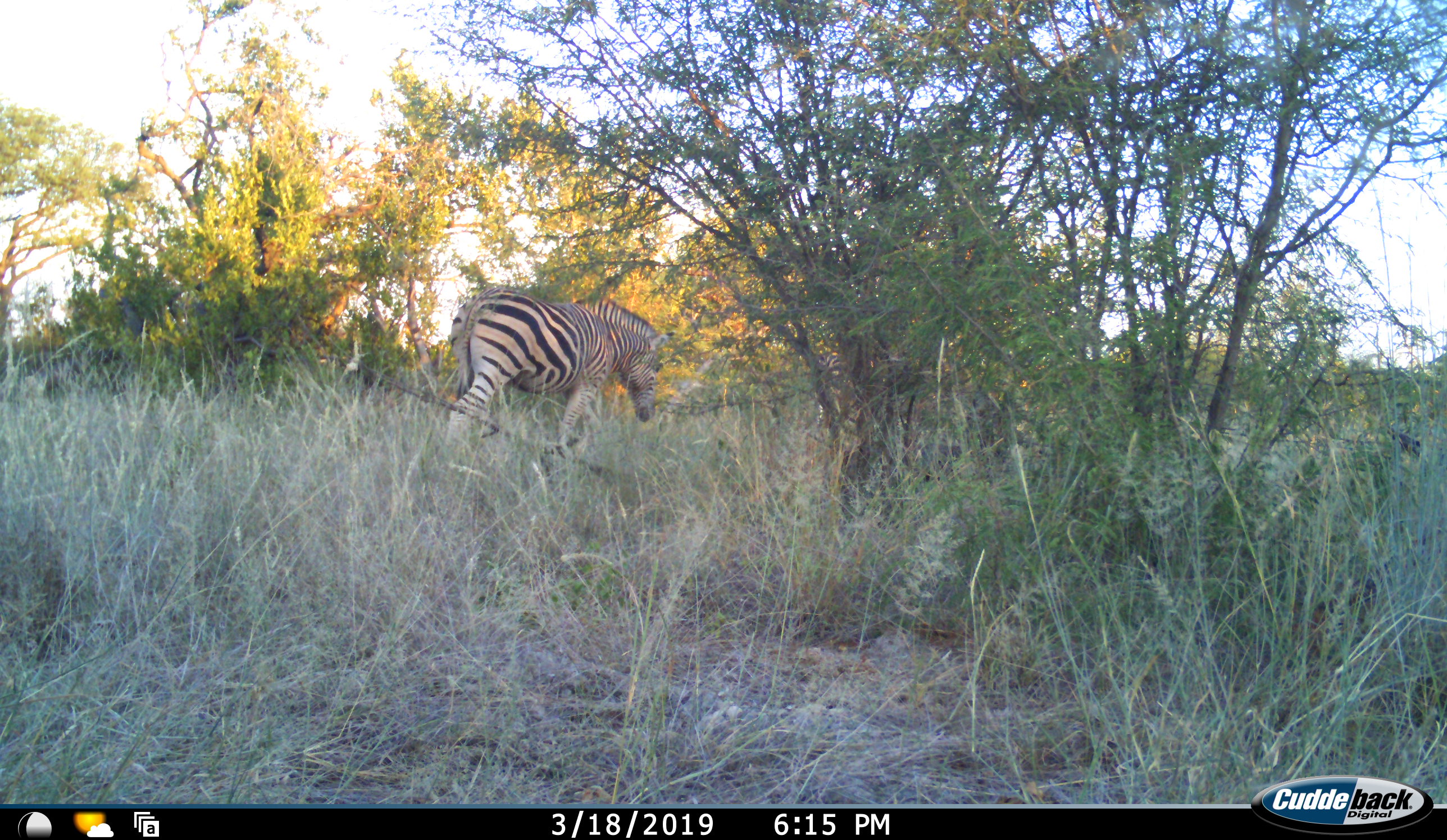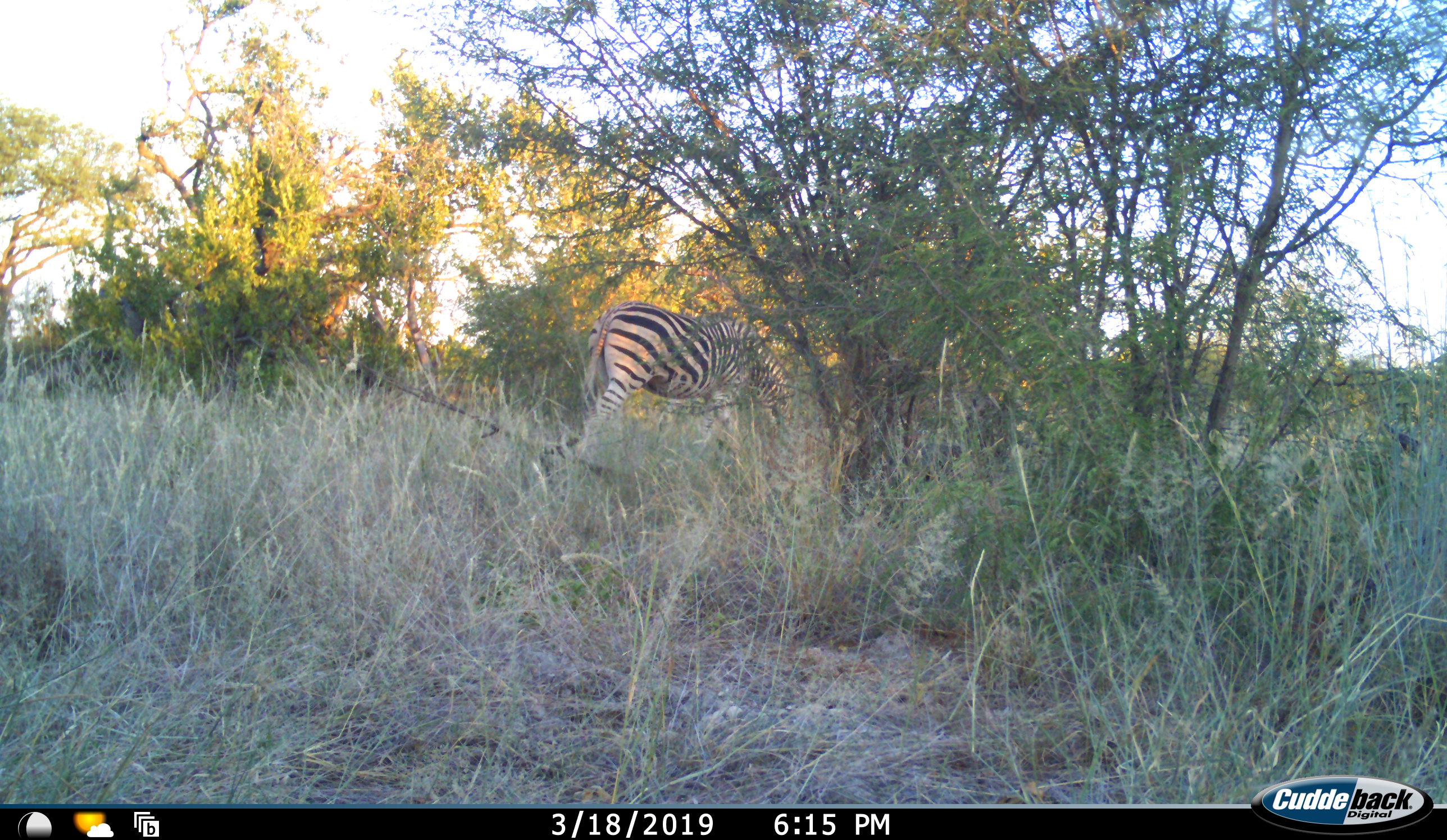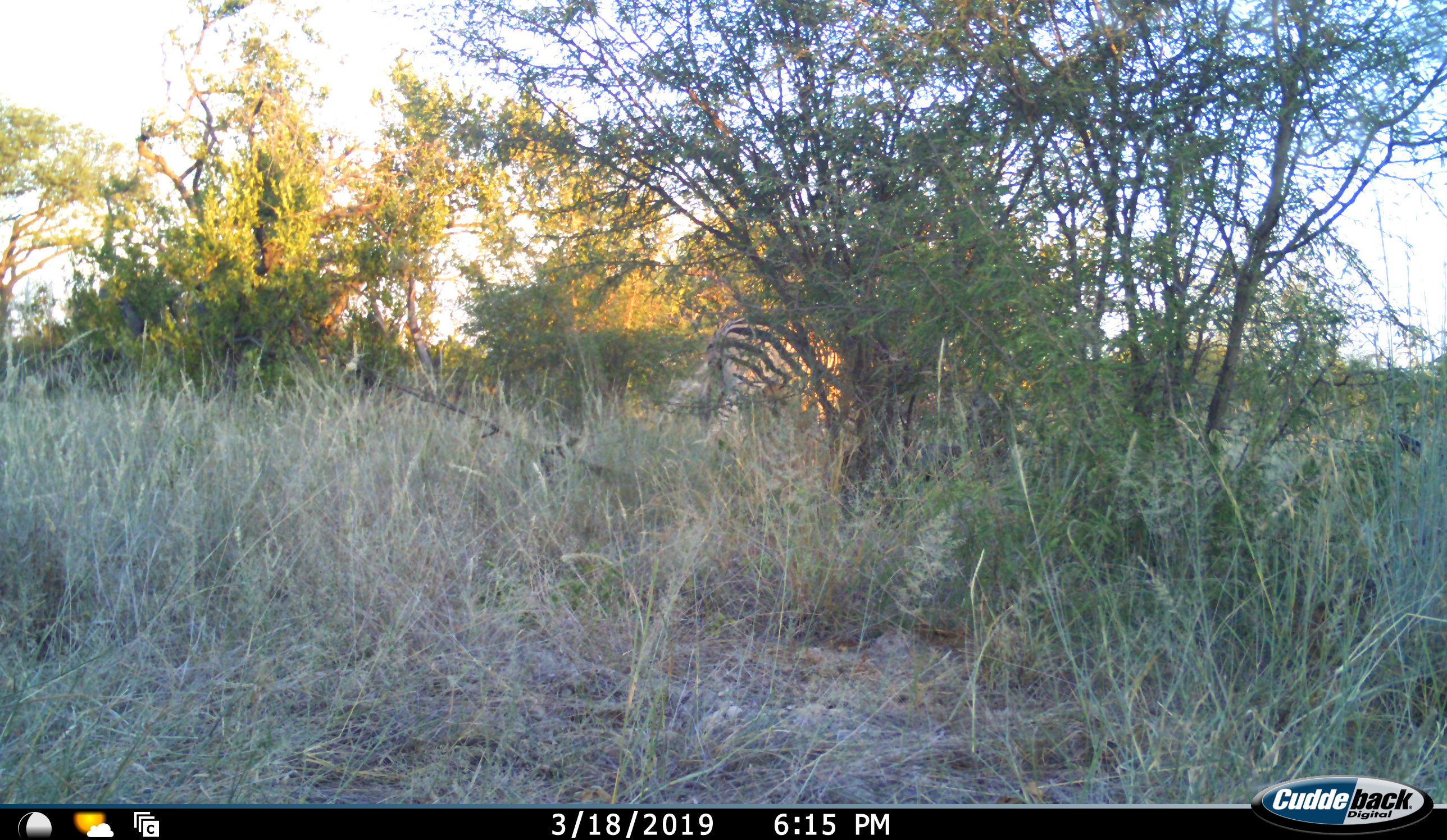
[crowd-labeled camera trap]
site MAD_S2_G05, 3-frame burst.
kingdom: Animalia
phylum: Chordata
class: Mammalia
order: Perissodactyla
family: Equidae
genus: Equus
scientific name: Equus quagga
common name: plains zebra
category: zebraplains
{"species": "zebraplains (plains zebra) (Equus quagga)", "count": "1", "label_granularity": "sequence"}